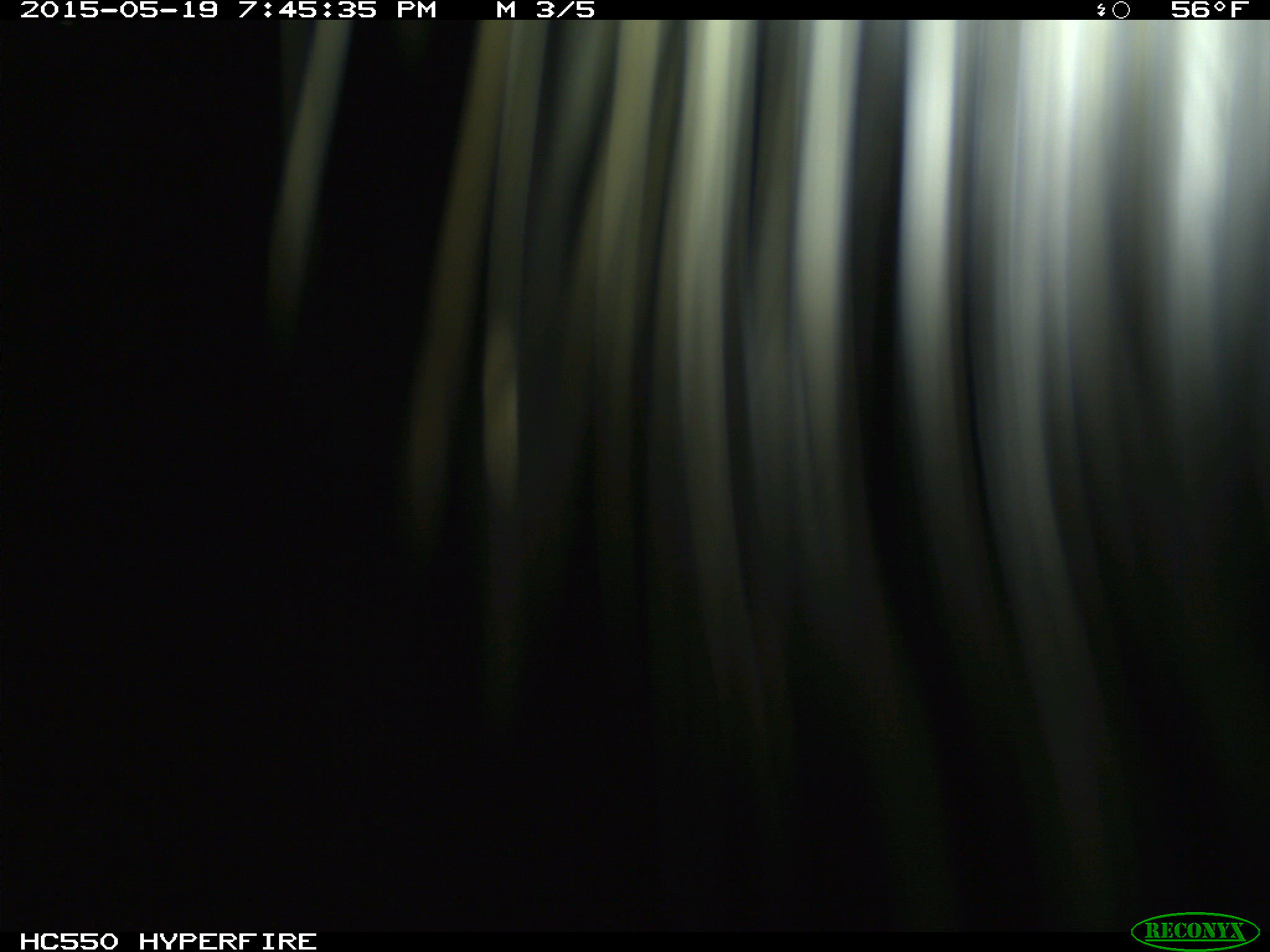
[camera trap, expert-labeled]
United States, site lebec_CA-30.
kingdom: Animalia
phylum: Chordata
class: Mammalia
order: Artiodactyla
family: Bovidae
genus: Bos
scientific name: Bos taurus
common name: domestic cow